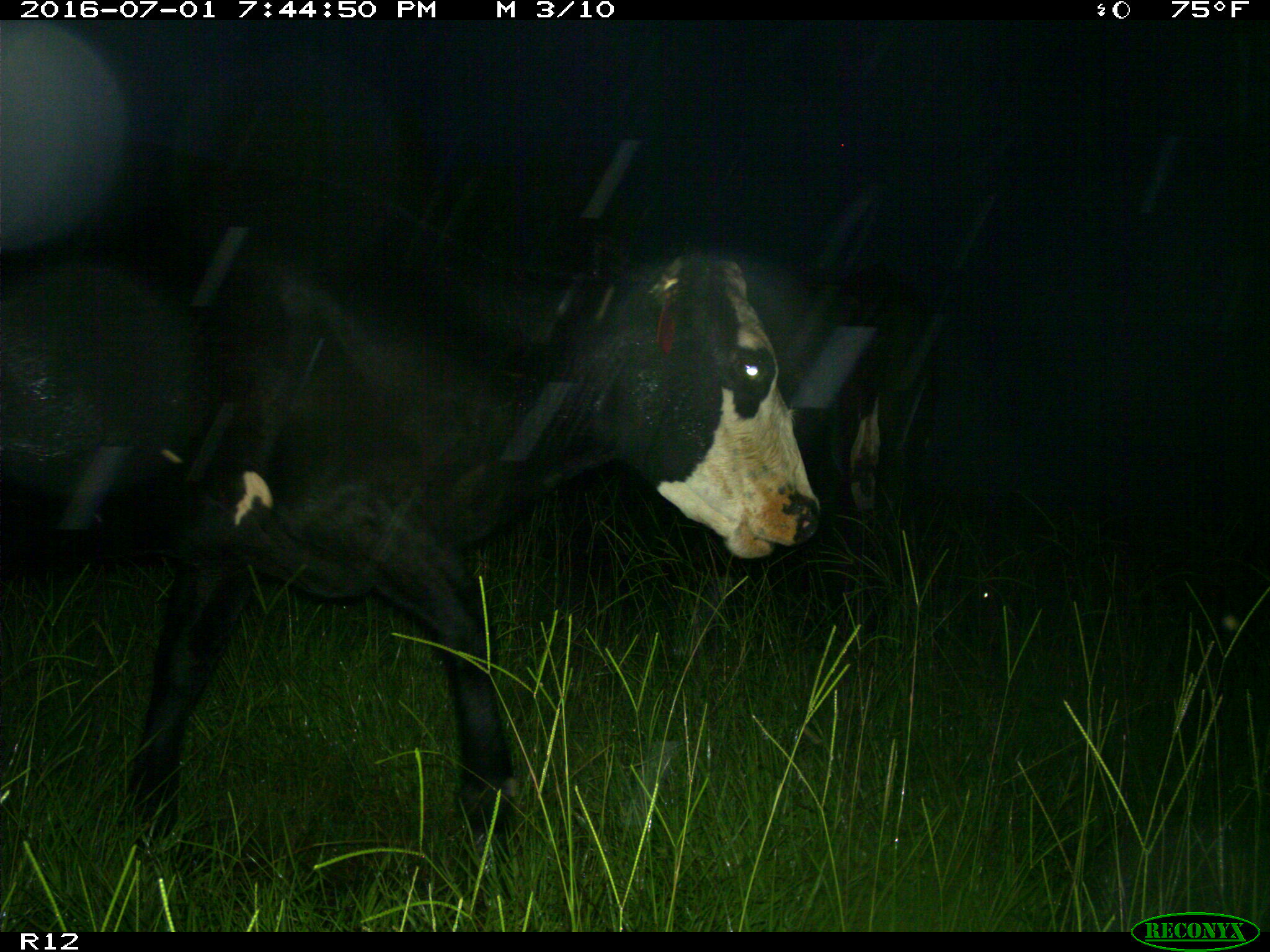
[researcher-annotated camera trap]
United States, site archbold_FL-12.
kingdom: Animalia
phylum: Chordata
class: Mammalia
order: Artiodactyla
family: Bovidae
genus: Bos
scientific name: Bos taurus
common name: domestic cow